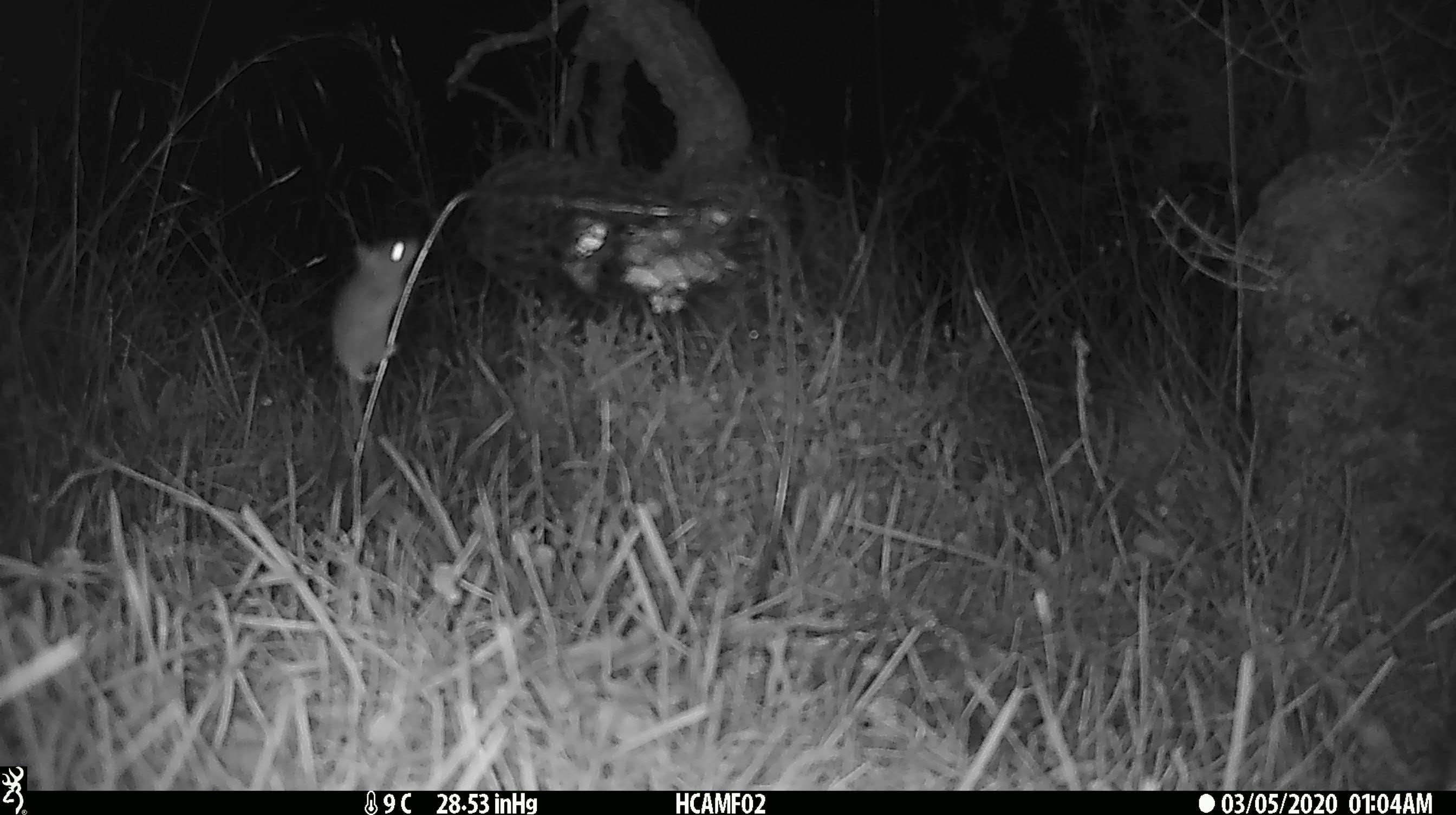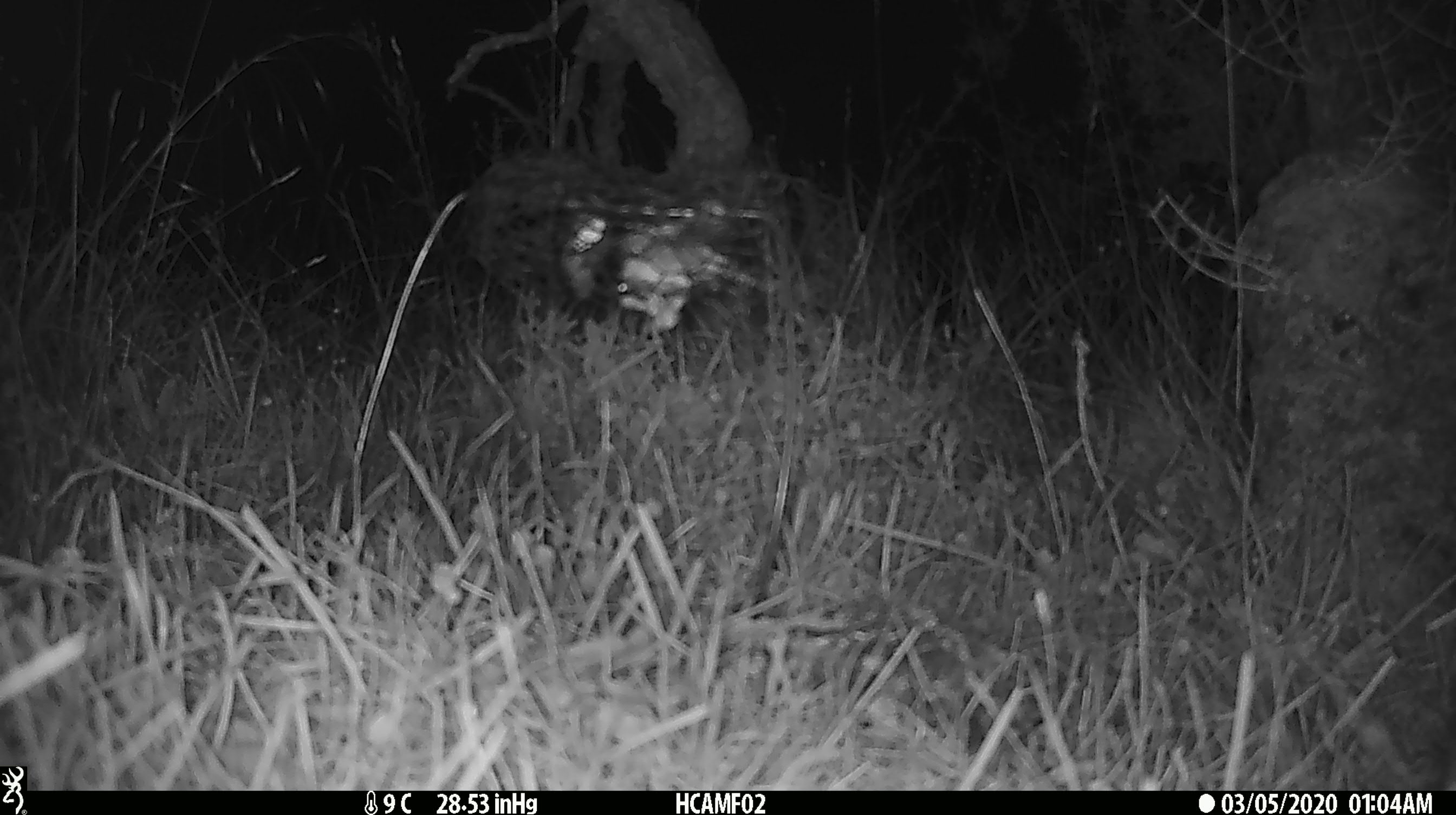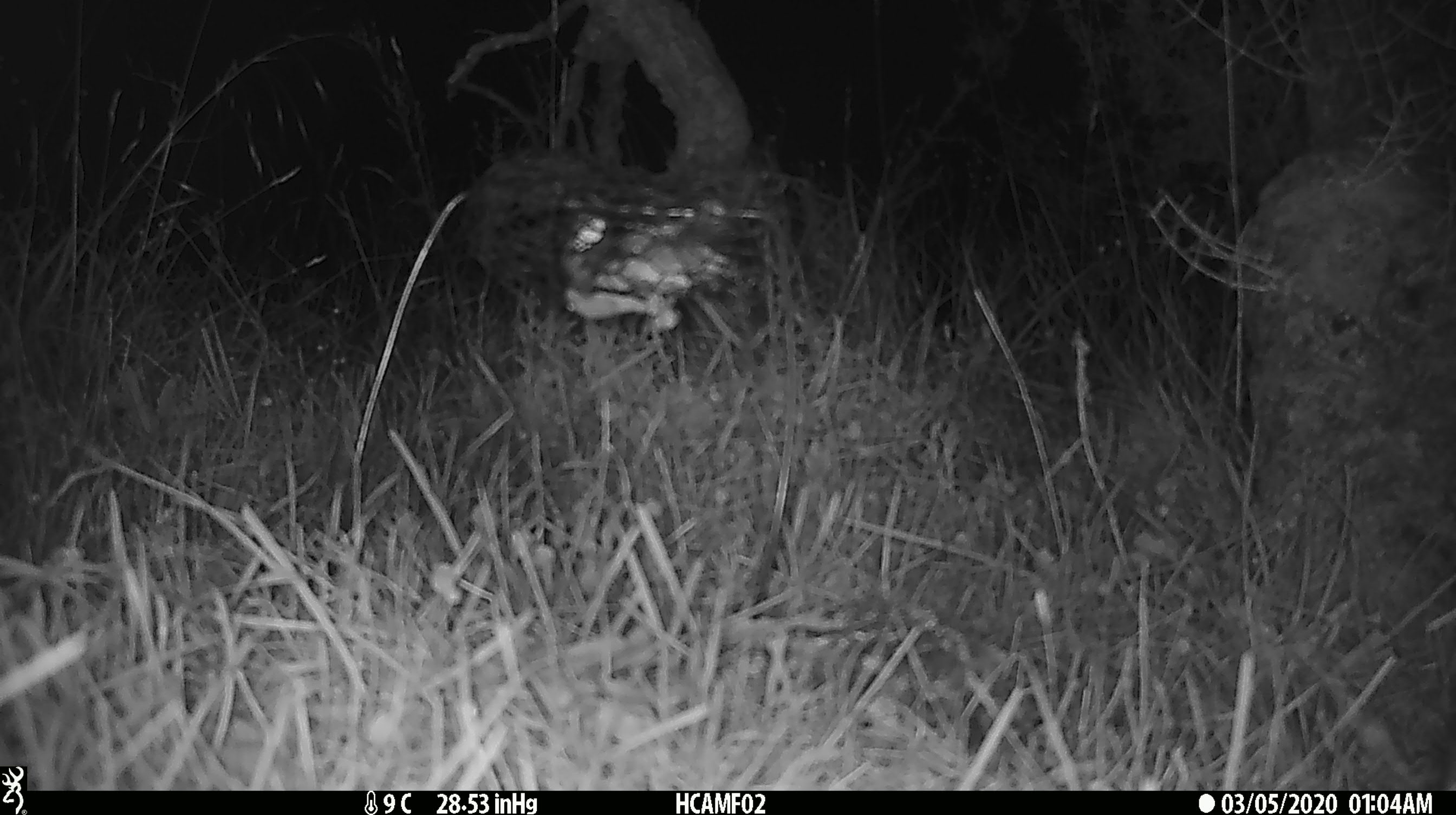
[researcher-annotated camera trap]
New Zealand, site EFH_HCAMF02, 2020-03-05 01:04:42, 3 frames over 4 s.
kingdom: Animalia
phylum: Chordata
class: Mammalia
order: Rodentia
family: Muridae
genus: Mus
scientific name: Mus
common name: mouse